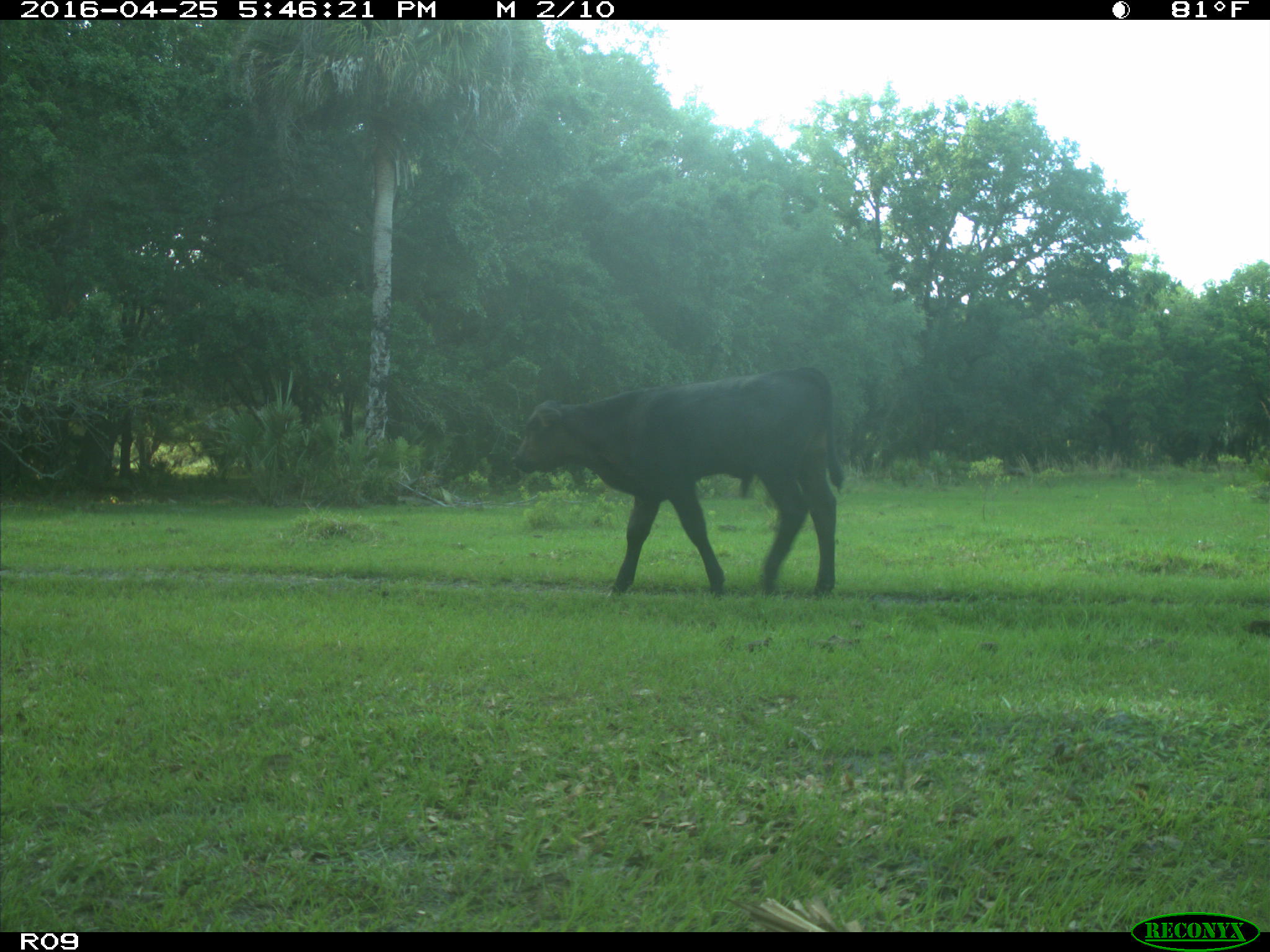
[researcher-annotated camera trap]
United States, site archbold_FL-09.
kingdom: Animalia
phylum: Chordata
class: Mammalia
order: Artiodactyla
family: Bovidae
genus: Bos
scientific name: Bos taurus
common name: domestic cow